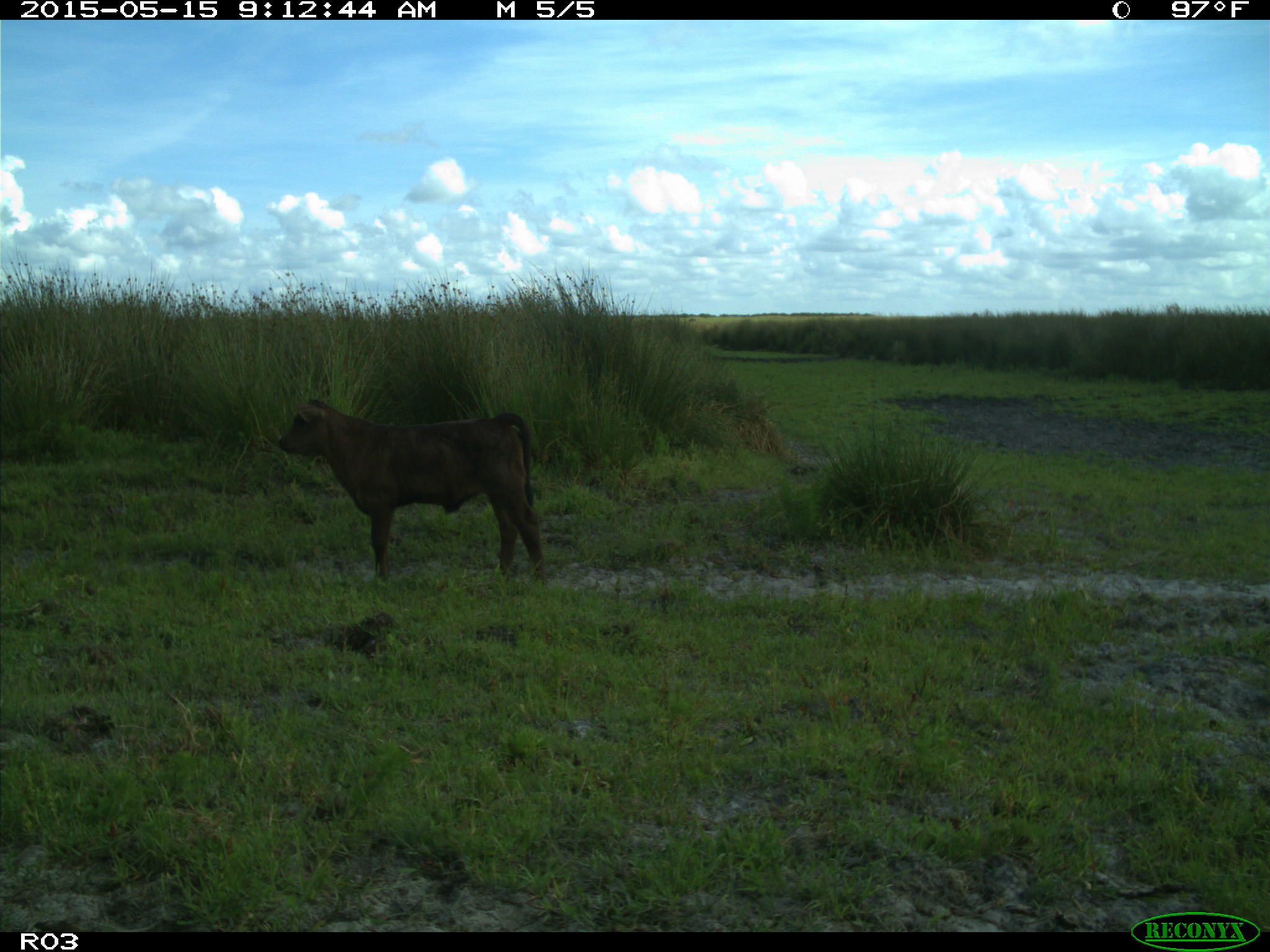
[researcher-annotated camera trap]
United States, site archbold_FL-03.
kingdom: Animalia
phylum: Chordata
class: Mammalia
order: Artiodactyla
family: Bovidae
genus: Bos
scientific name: Bos taurus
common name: domestic cow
Bos taurus (domestic cow).